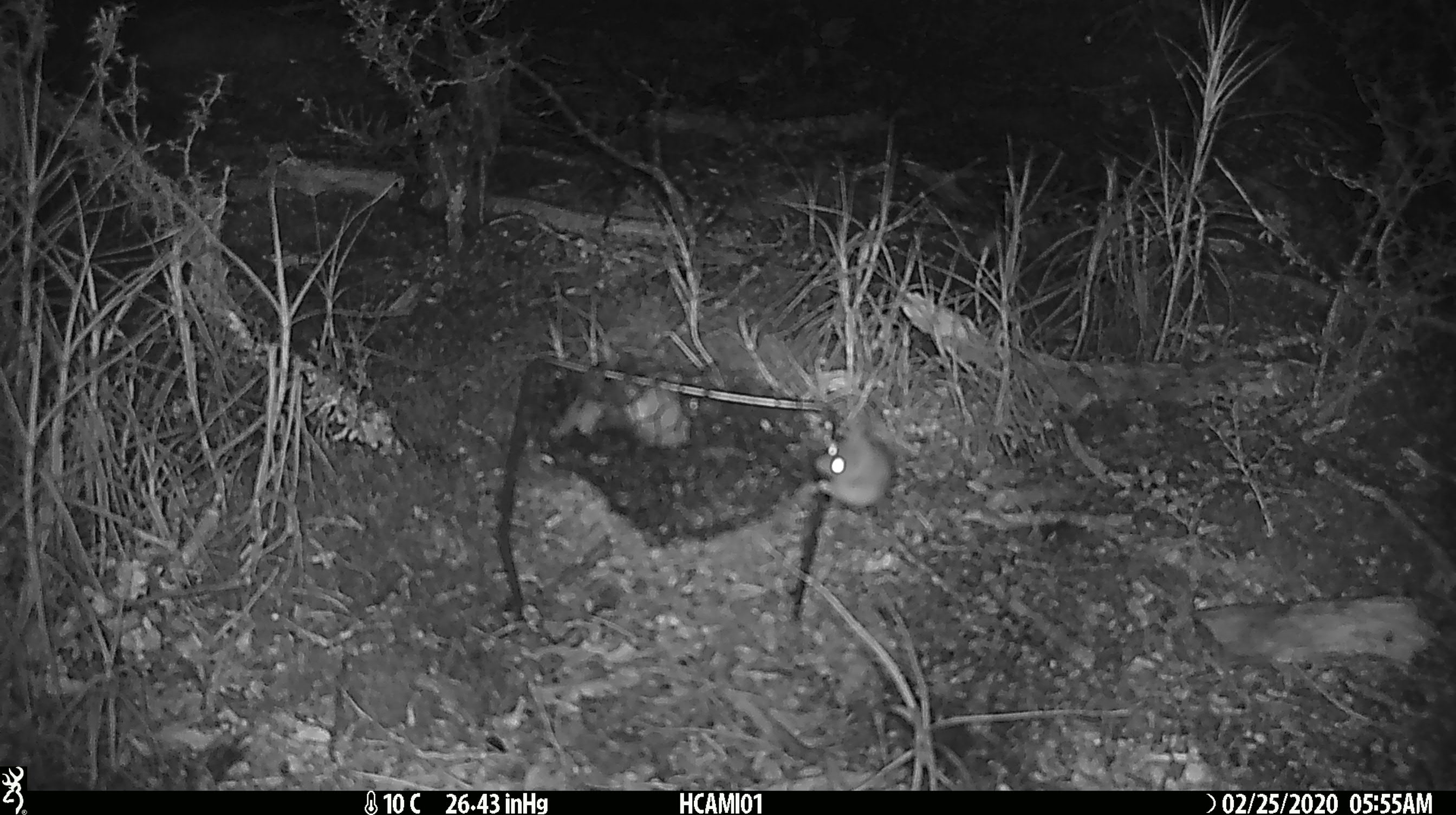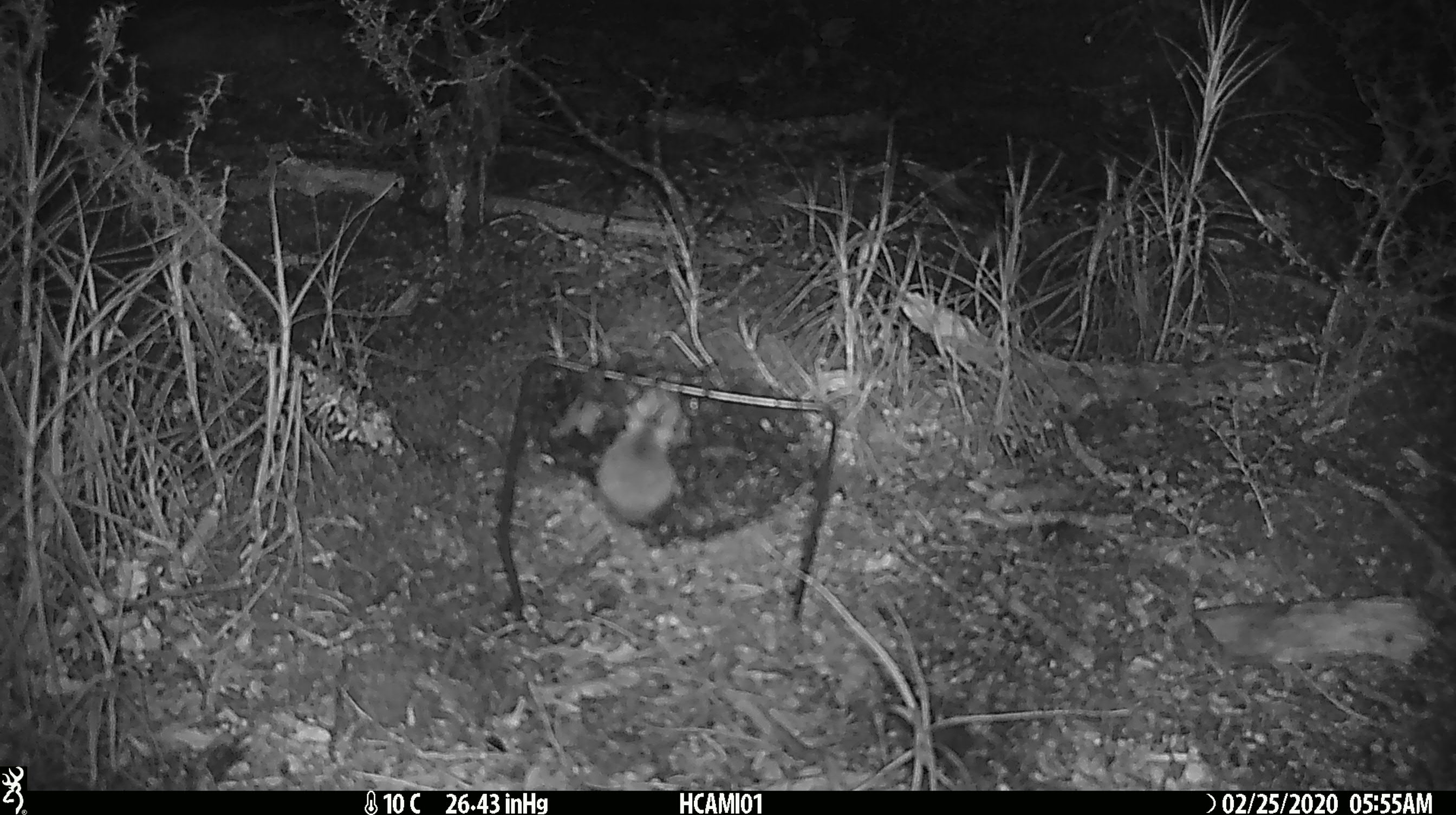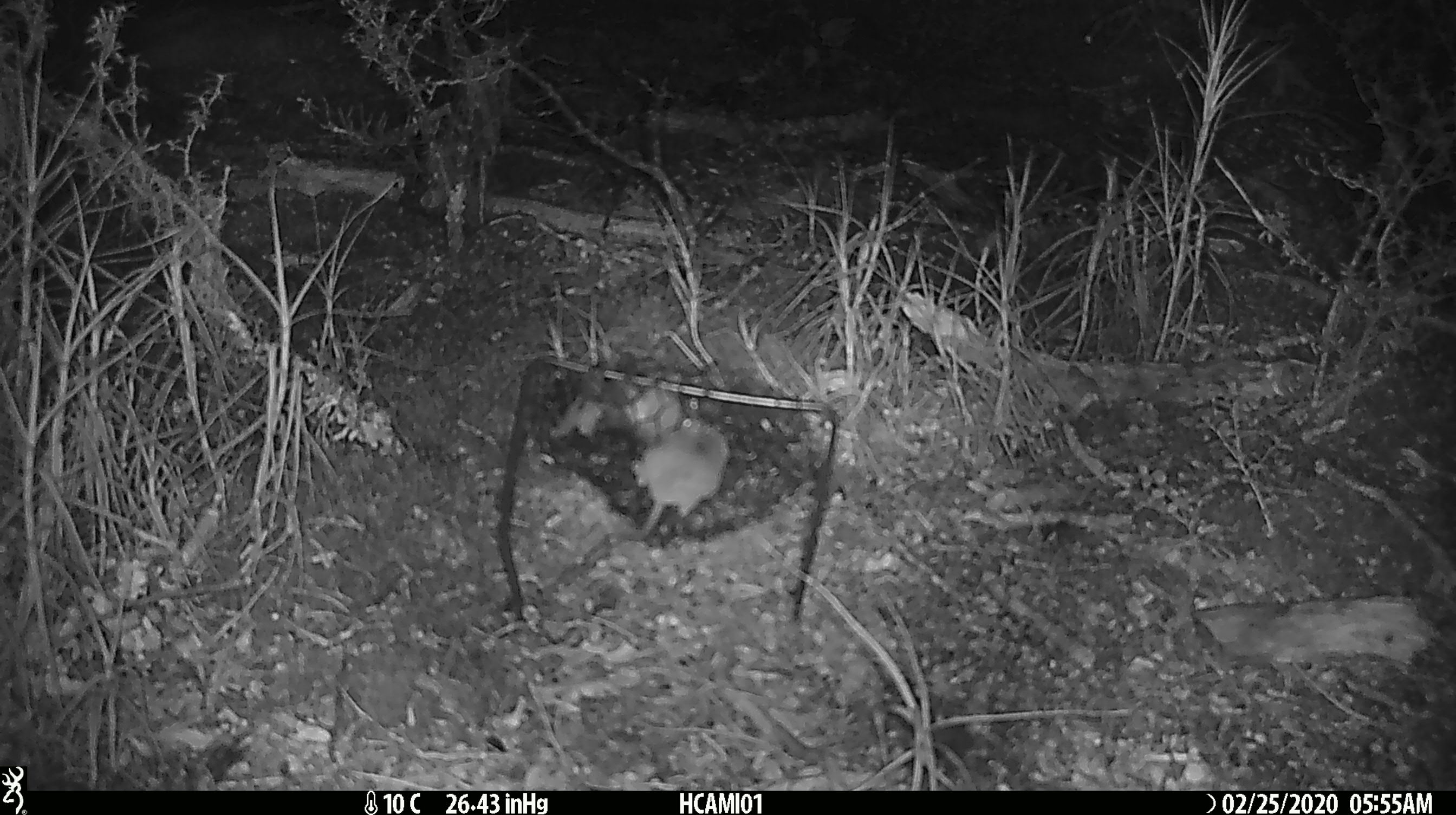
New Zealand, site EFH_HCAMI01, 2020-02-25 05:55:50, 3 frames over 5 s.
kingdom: Animalia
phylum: Chordata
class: Mammalia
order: Rodentia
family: Muridae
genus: Mus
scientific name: Mus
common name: mouse